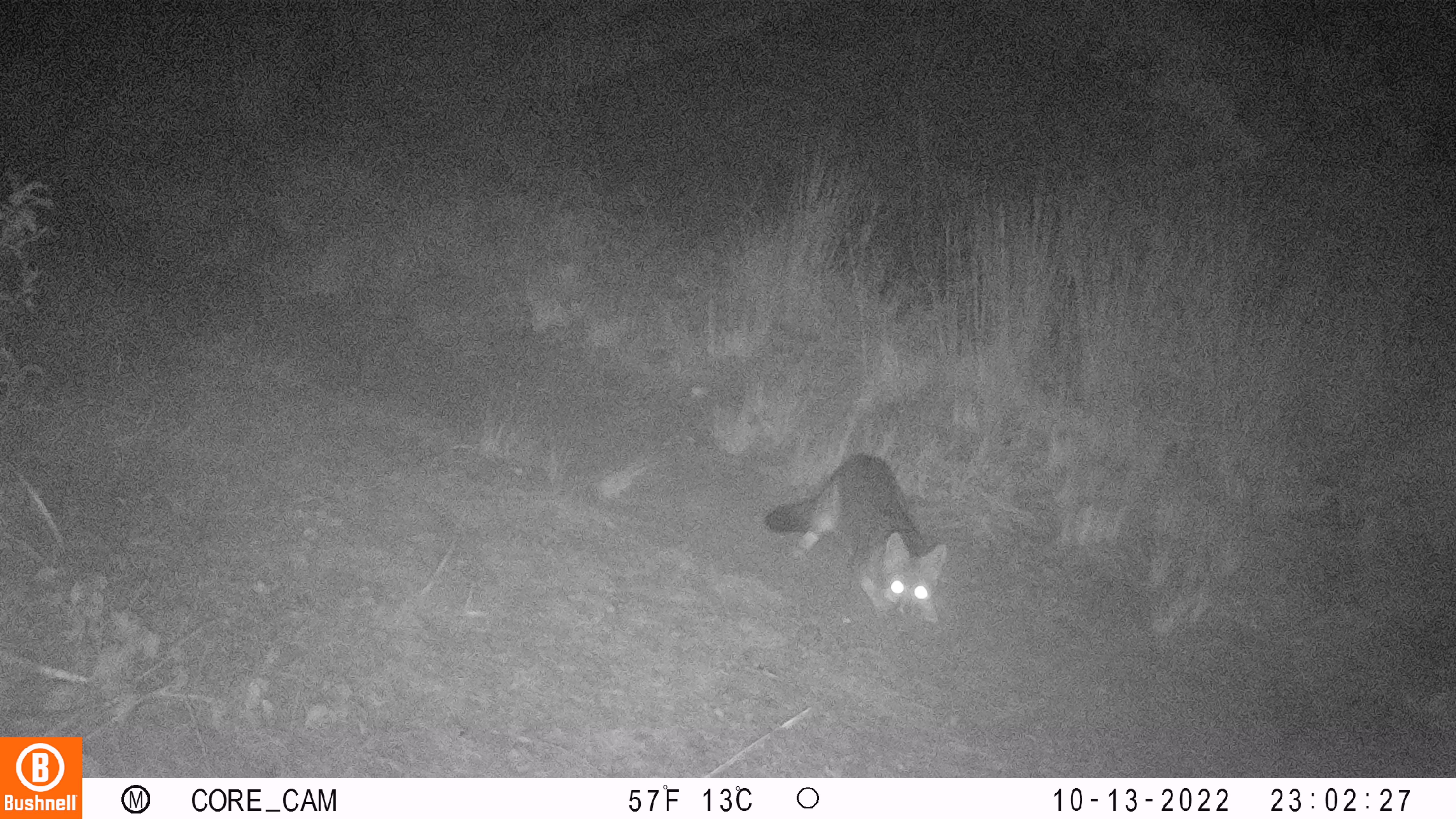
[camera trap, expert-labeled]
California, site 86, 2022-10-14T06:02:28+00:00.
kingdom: Animalia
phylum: Chordata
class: Mammalia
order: Carnivora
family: Canidae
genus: Urocyon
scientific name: Urocyon cinereoargenteus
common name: gray fox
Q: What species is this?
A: Gray fox (Urocyon cinereoargenteus).